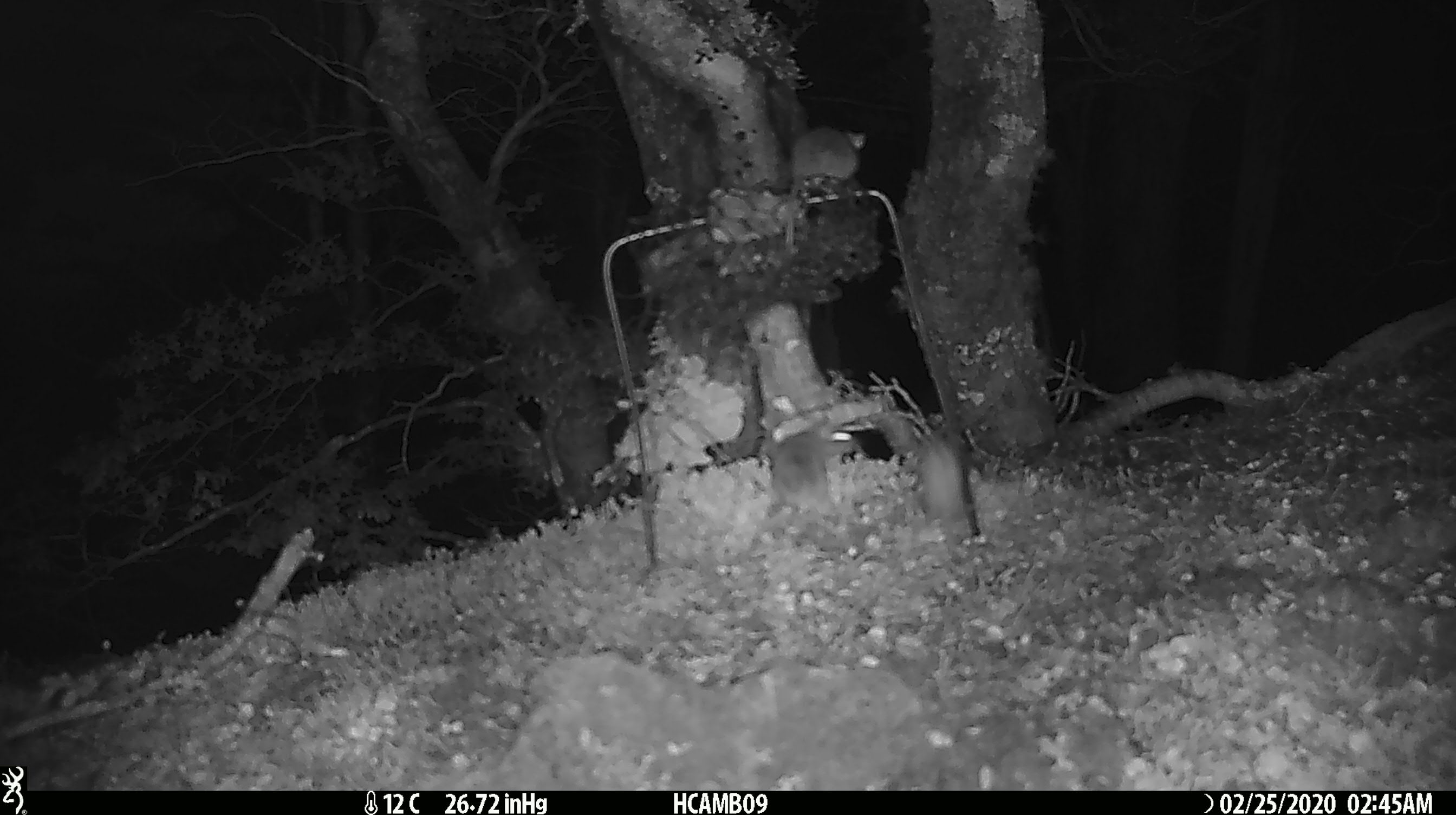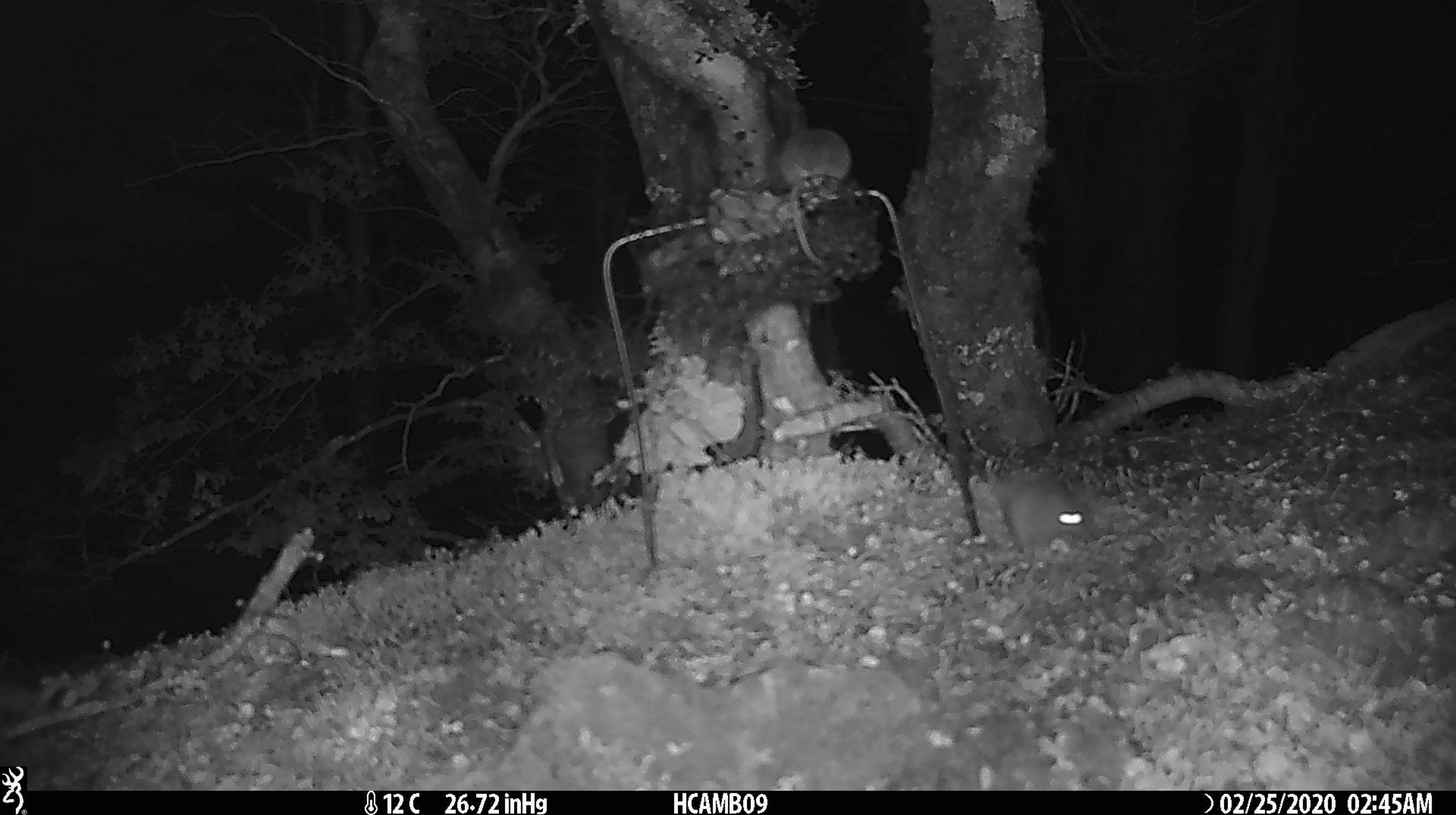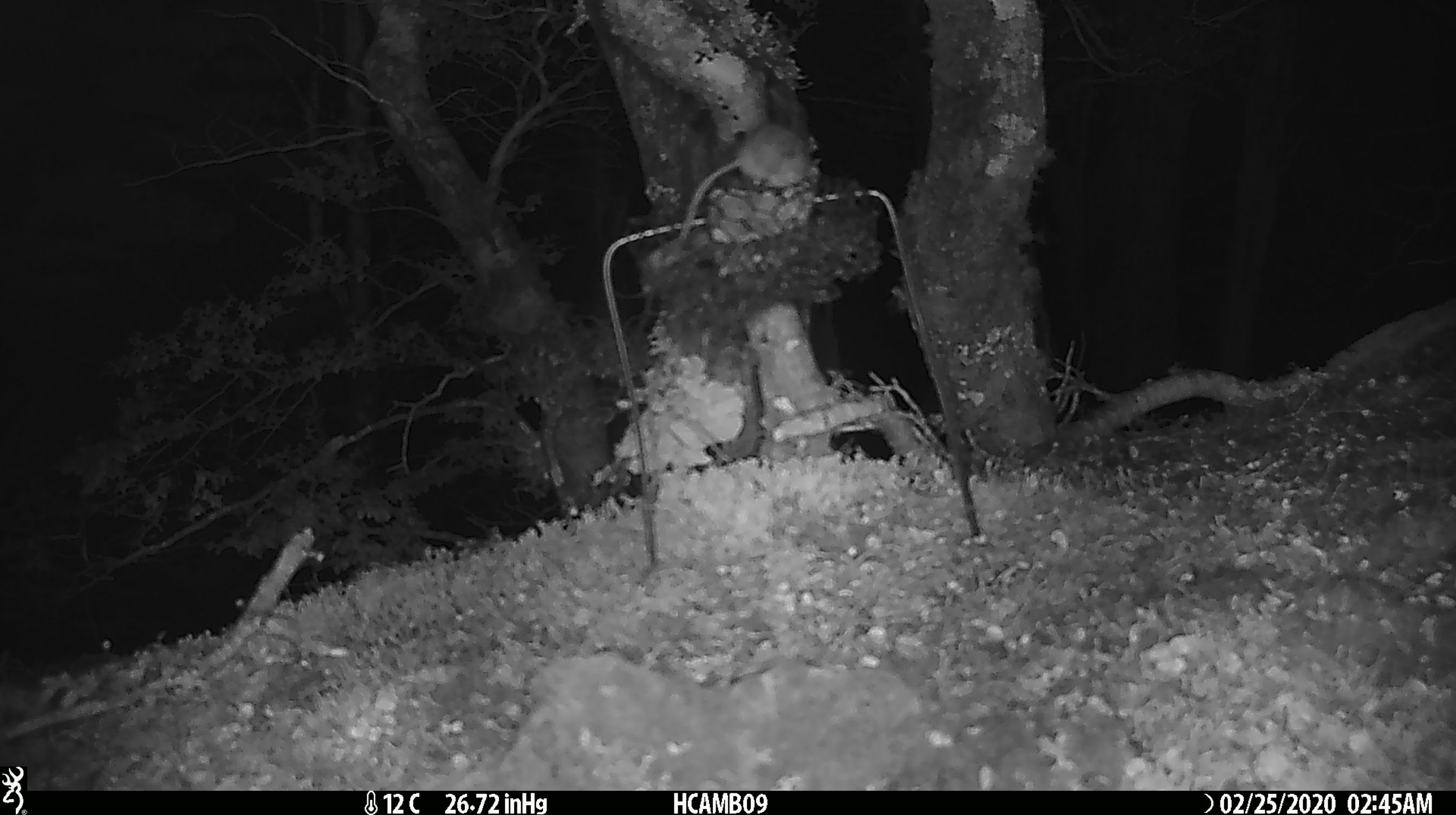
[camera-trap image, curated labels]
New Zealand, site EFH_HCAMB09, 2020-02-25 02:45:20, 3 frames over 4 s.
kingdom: Animalia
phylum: Chordata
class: Mammalia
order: Rodentia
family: Muridae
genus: Mus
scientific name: Mus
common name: mouse